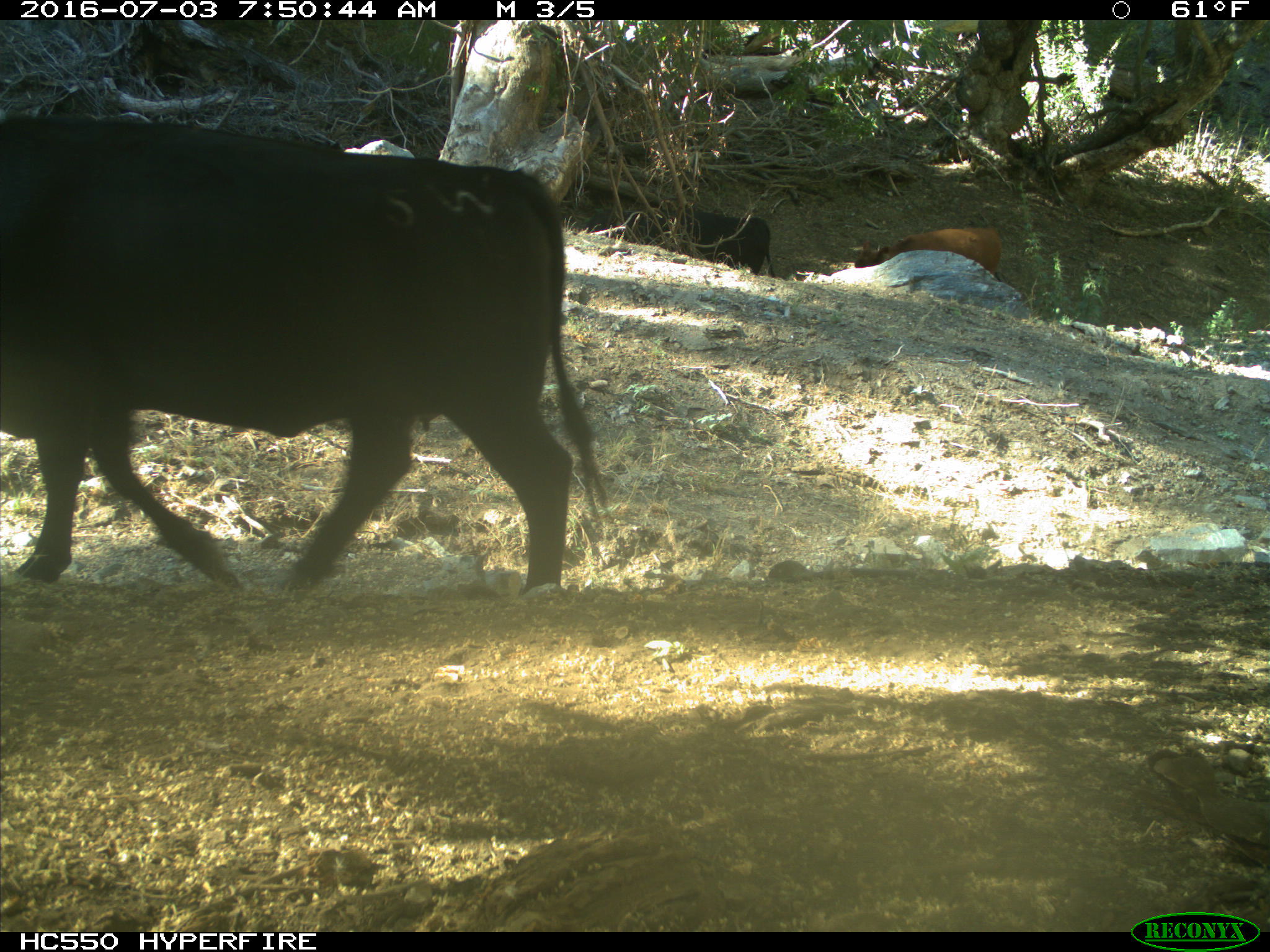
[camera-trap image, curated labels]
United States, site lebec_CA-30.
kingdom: Animalia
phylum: Chordata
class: Mammalia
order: Artiodactyla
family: Bovidae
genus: Bos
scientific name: Bos taurus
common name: domestic cow